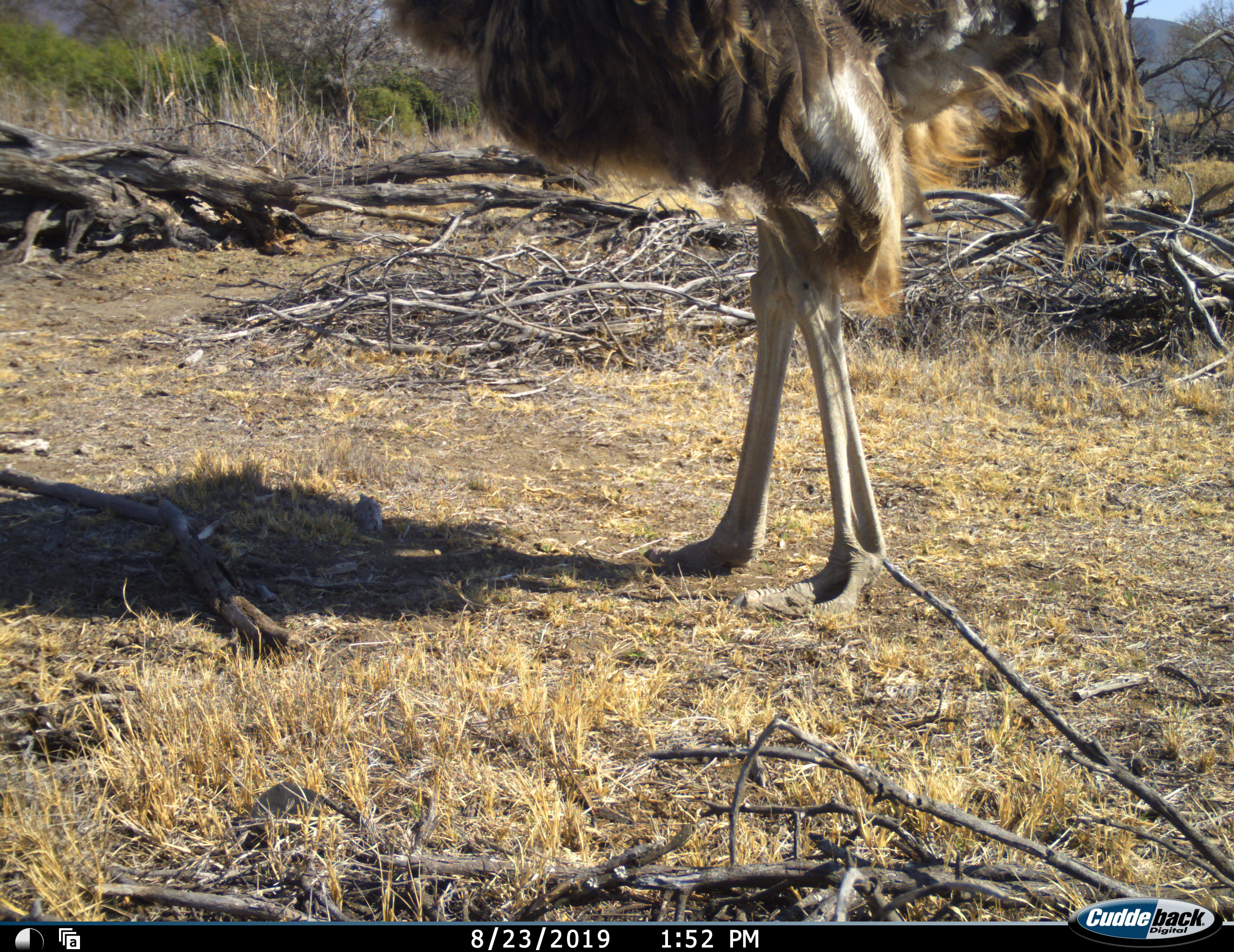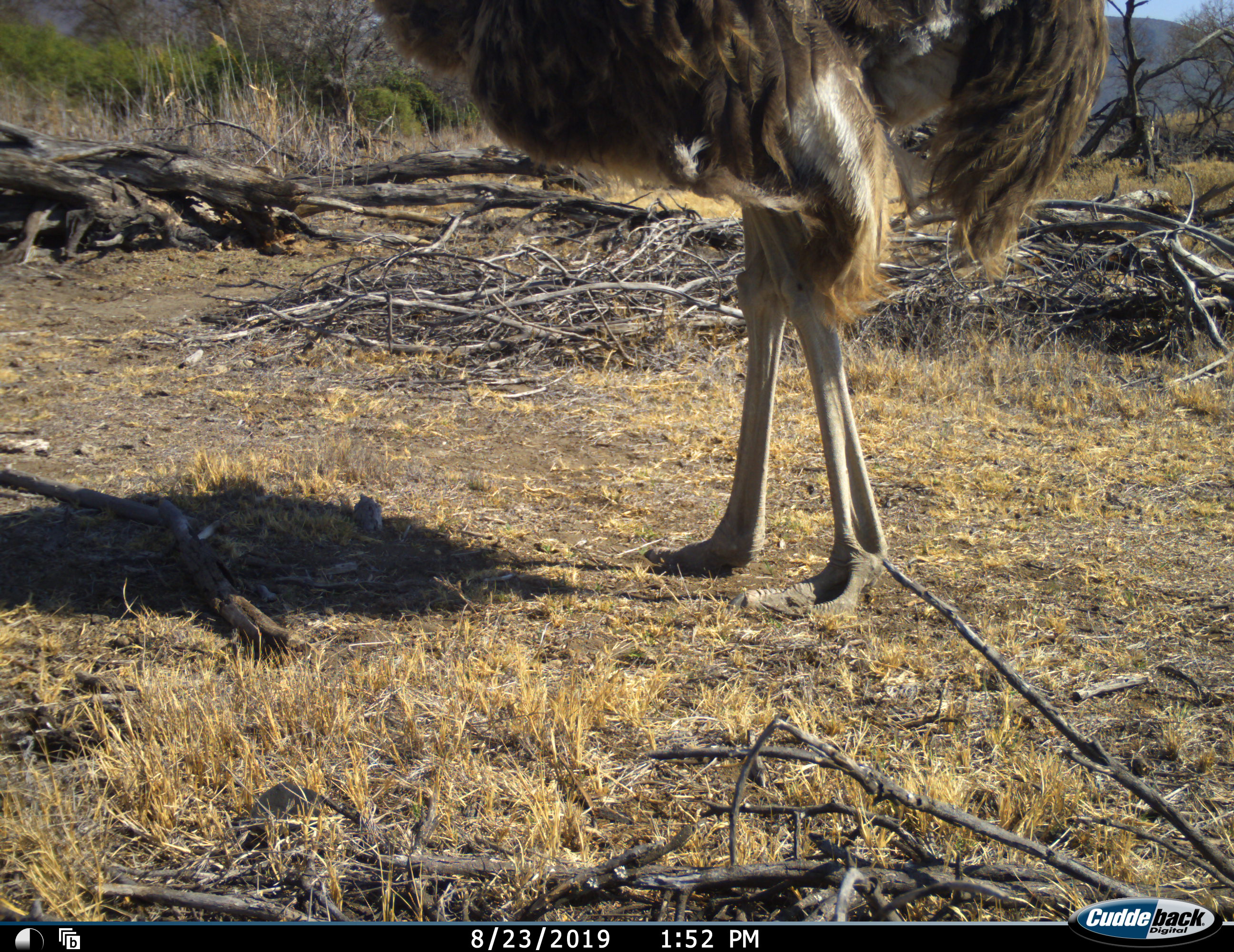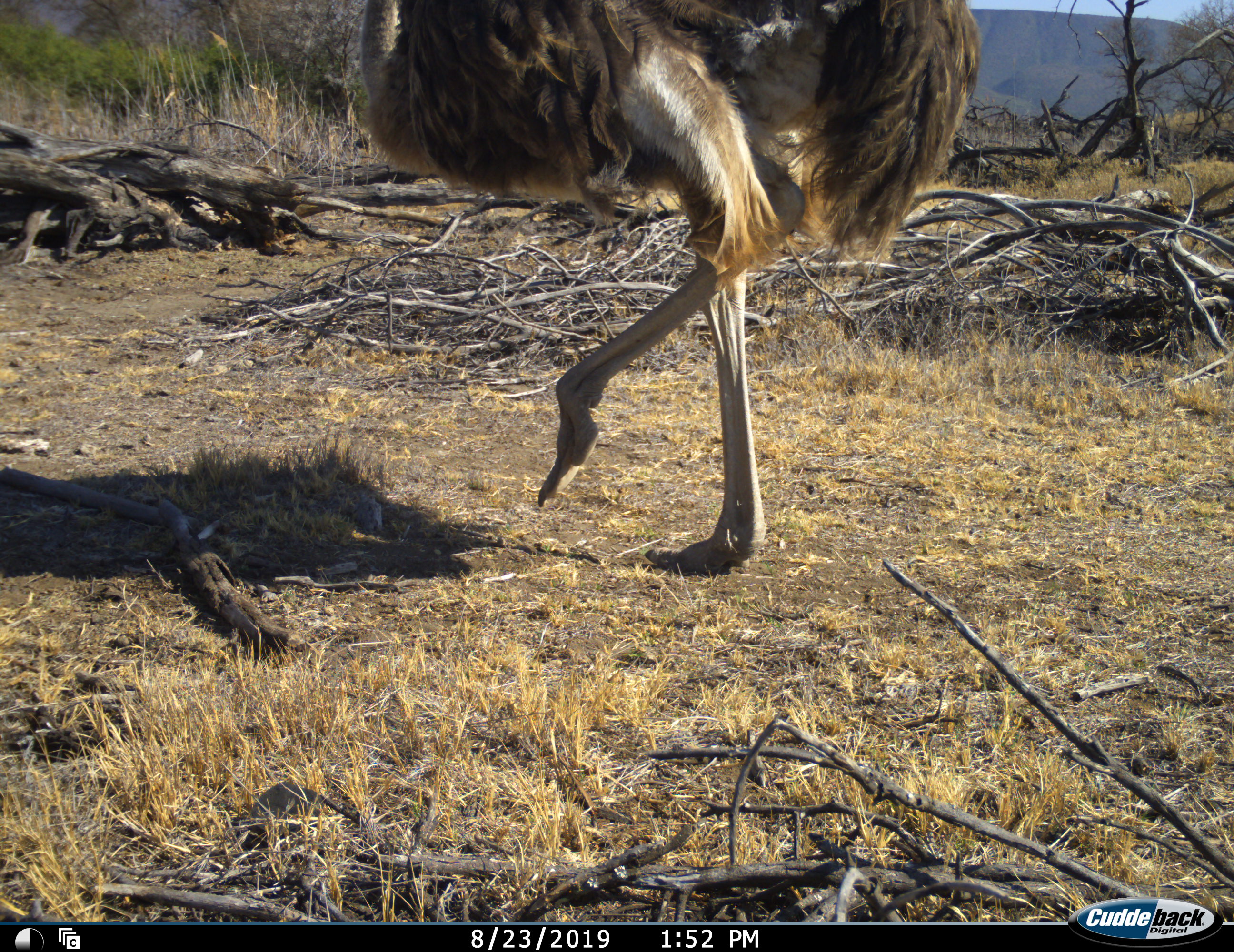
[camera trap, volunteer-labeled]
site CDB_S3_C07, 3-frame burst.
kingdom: Animalia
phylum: Chordata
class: Aves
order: Struthioniformes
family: Struthionidae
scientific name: Struthionidae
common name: ostrich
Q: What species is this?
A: Ostrich (Struthionidae).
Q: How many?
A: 1.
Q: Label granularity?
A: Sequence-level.